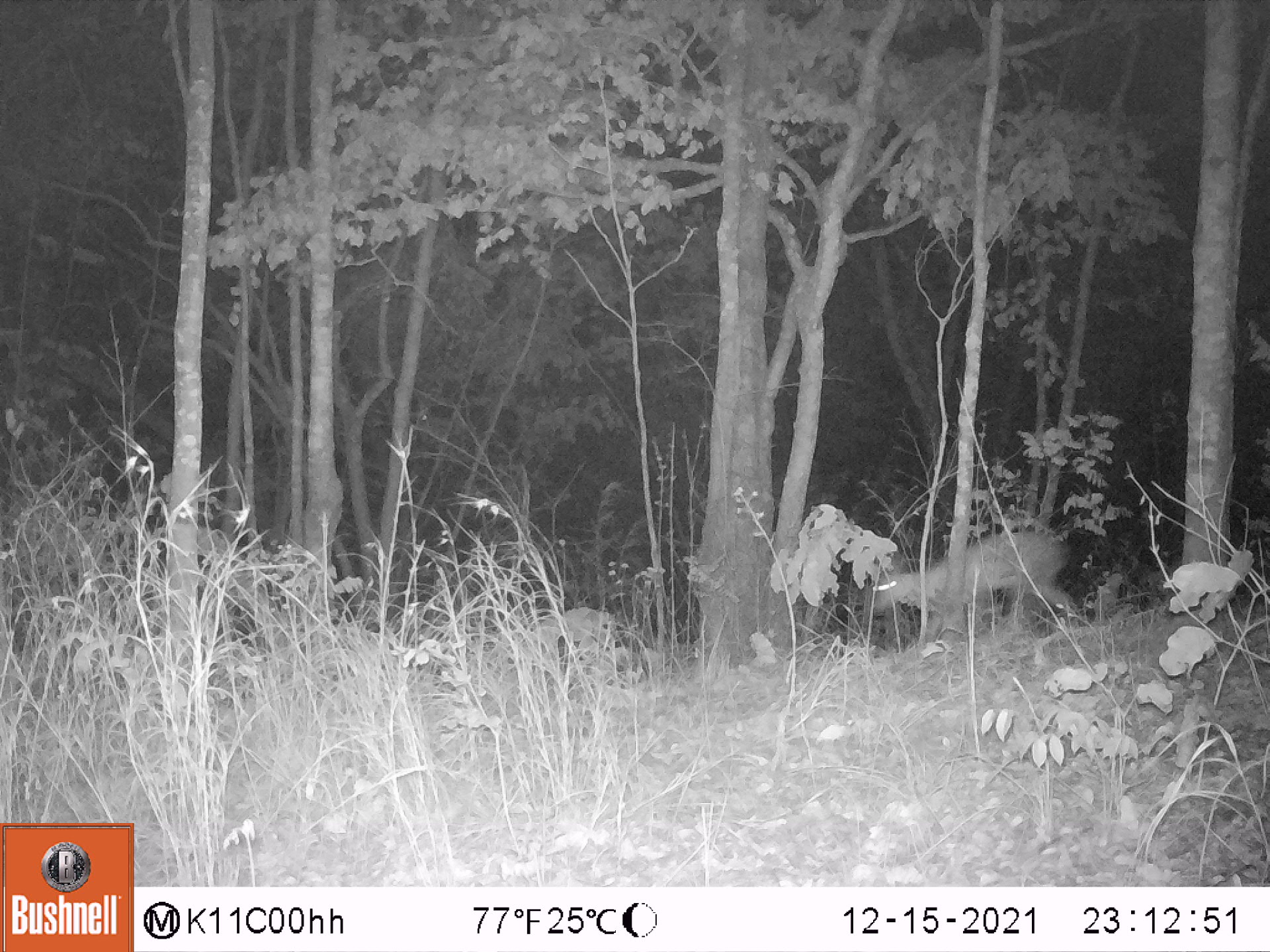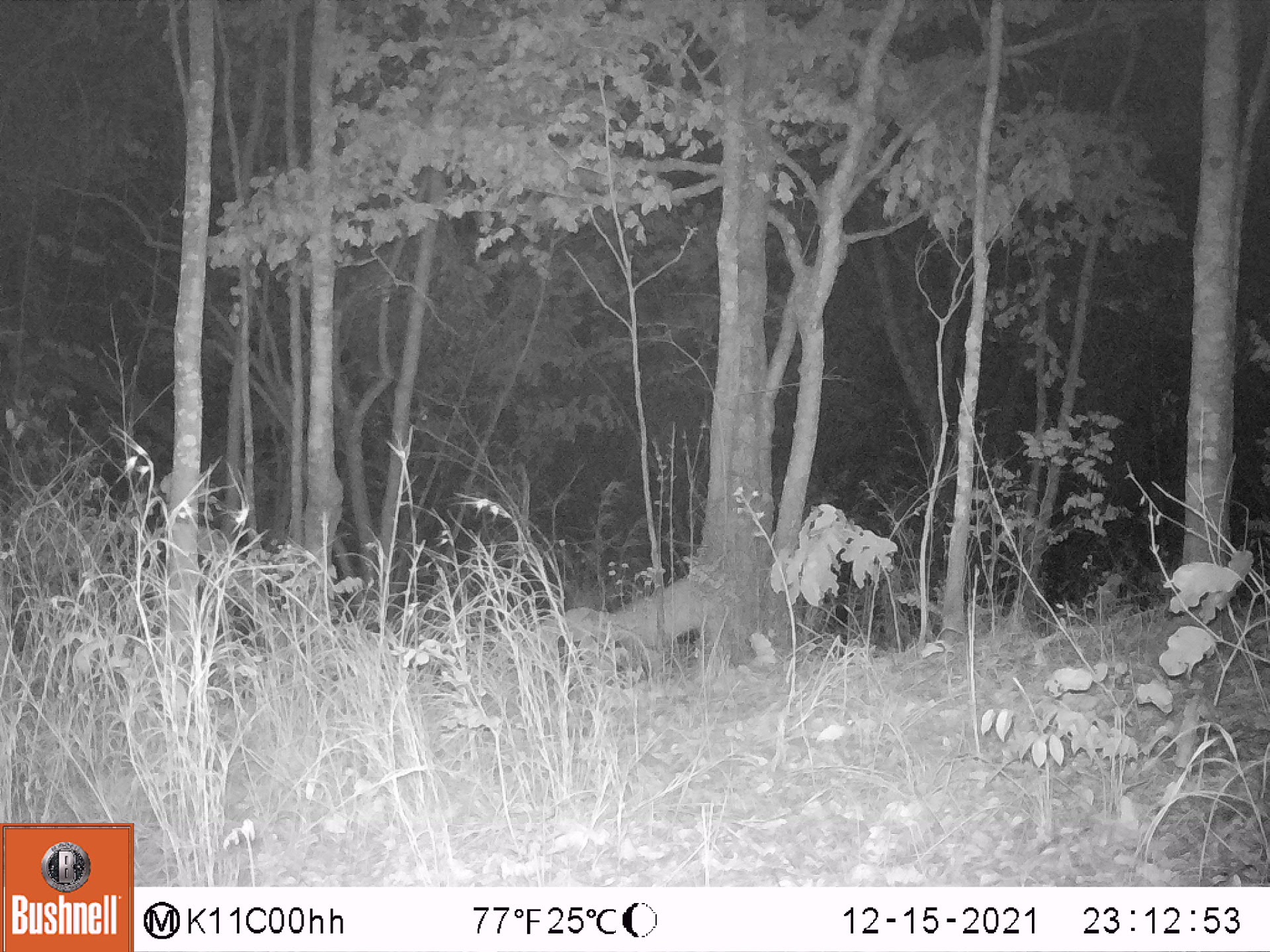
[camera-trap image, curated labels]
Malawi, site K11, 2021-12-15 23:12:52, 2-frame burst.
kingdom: Animalia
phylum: Chordata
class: Mammalia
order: Artiodactyla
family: Bovidae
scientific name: Antilopinae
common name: small antelope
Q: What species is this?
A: Small antelope (Antilopinae).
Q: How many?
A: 1.